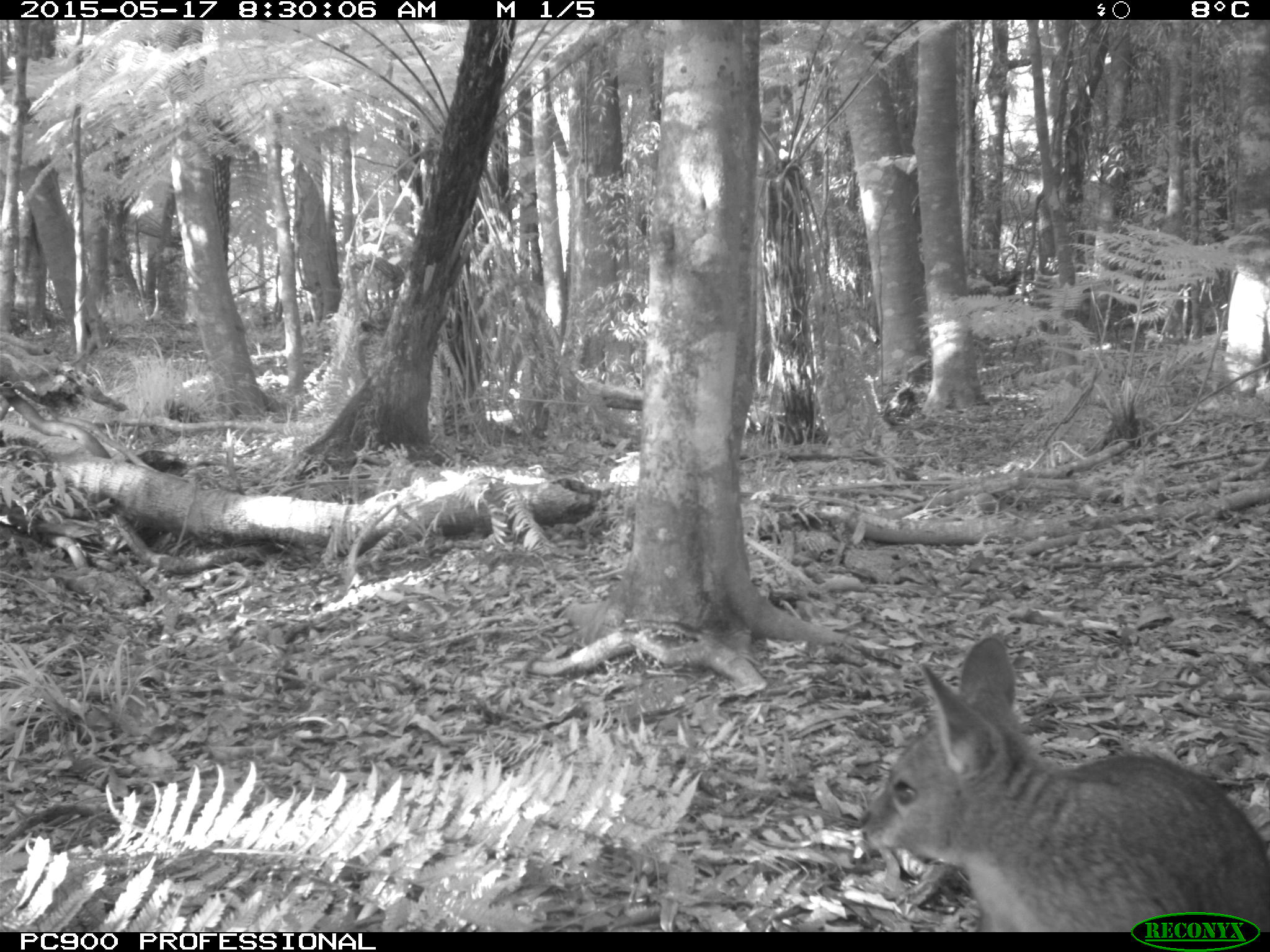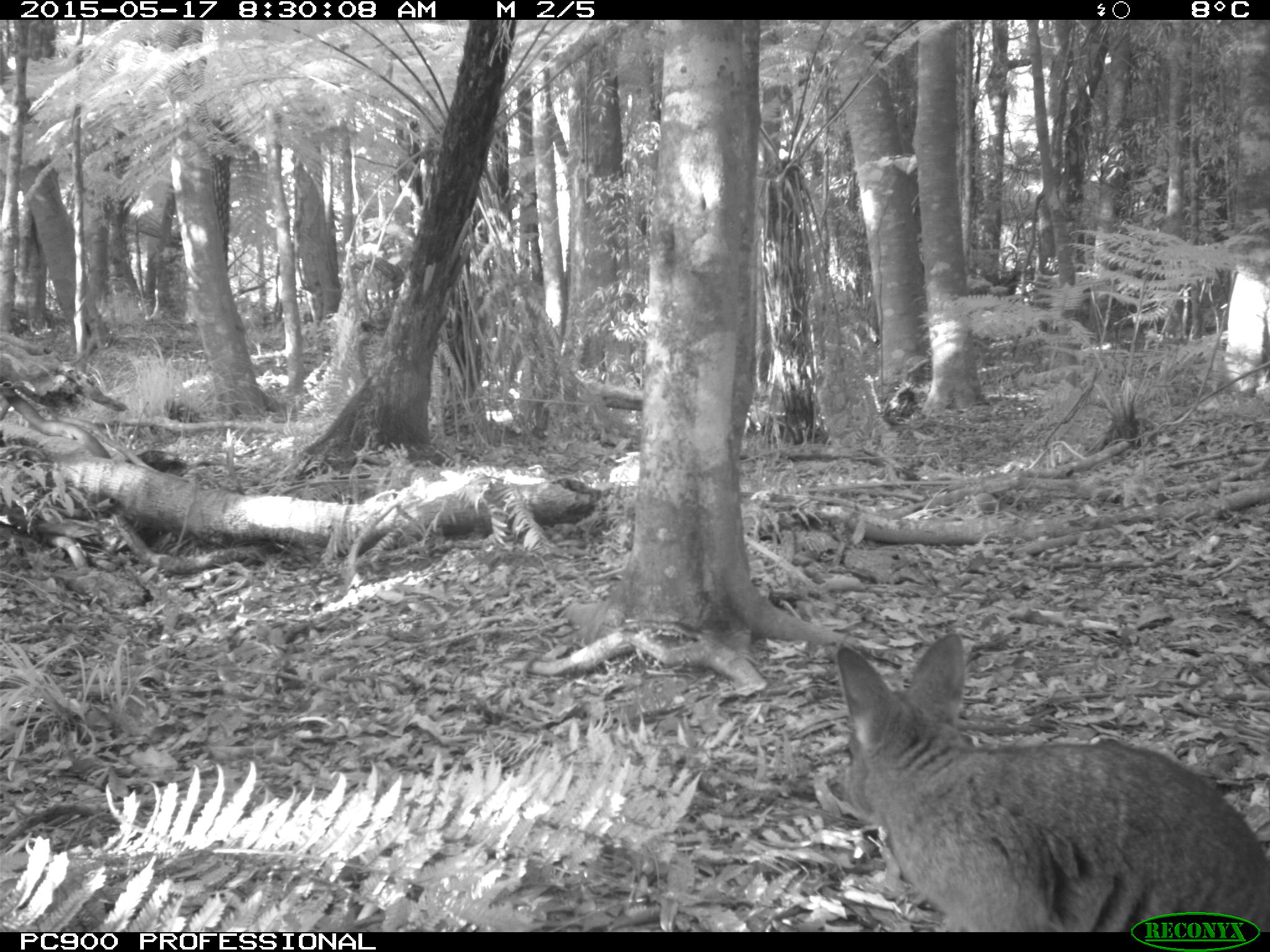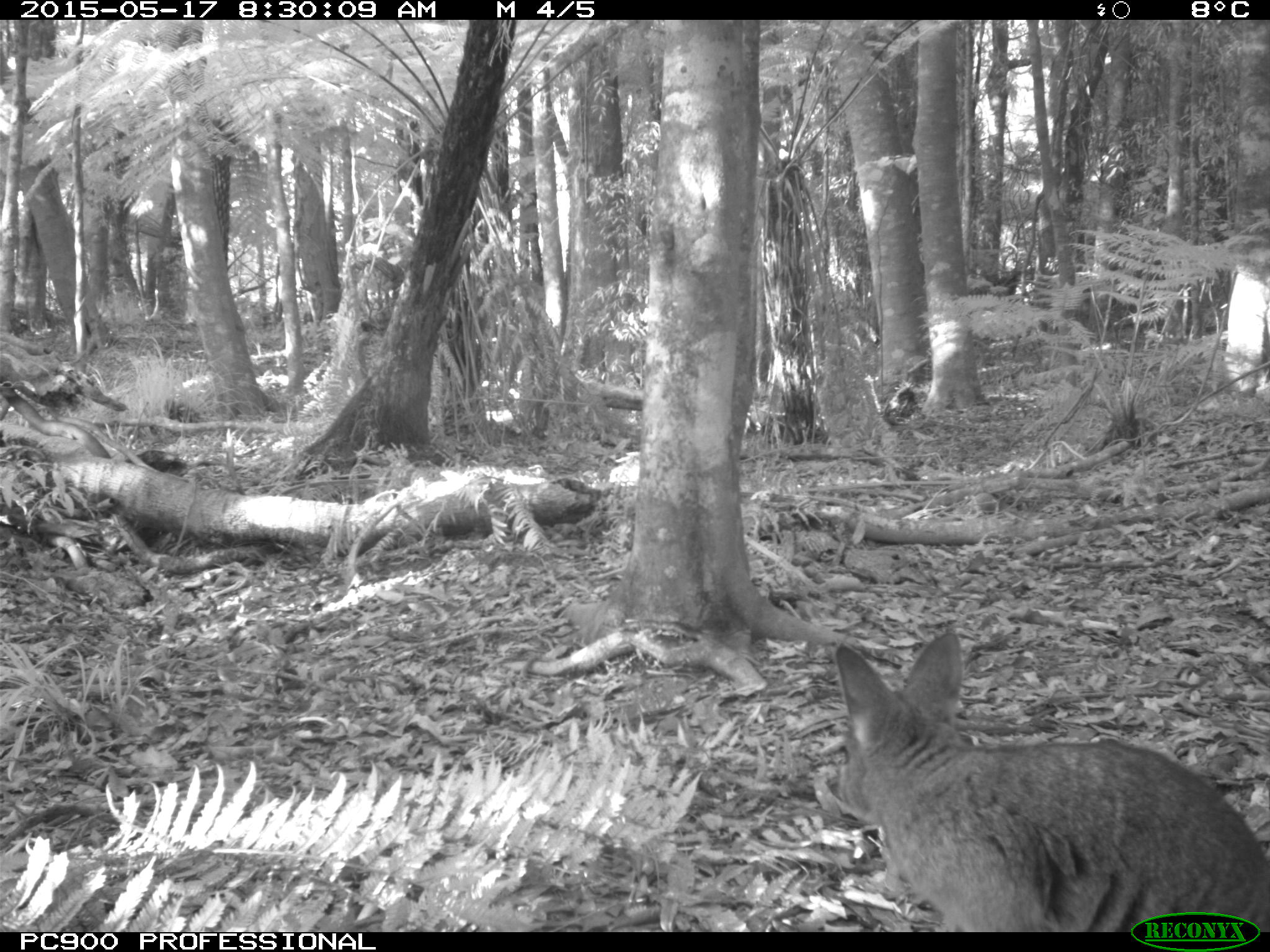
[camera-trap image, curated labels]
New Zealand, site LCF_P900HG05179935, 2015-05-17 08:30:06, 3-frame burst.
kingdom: Animalia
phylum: Chordata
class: Mammalia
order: Diprotodontia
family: Macropodidae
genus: Notamacropus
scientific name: Notamacropus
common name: wallaby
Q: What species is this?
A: Wallaby (Notamacropus).